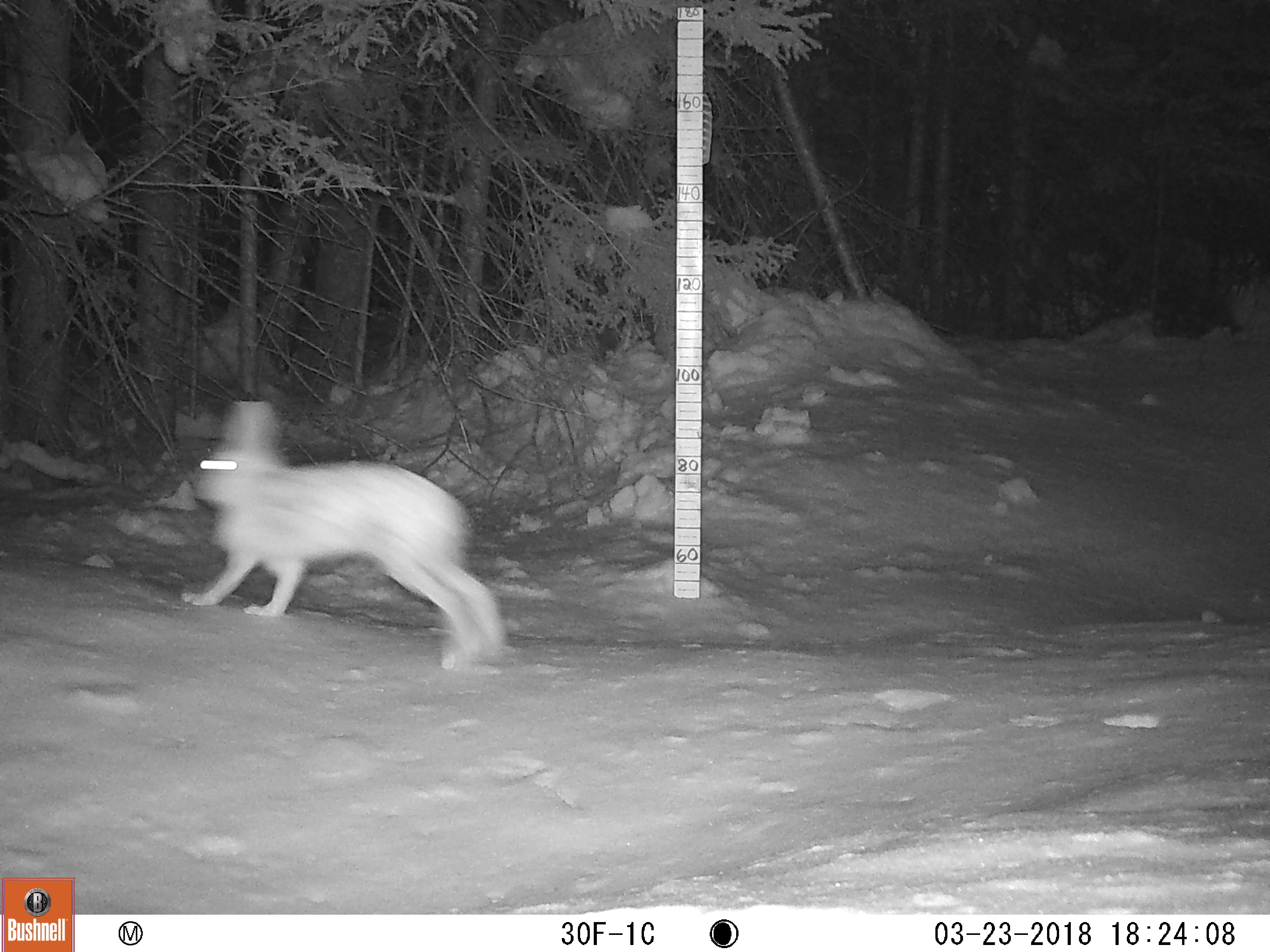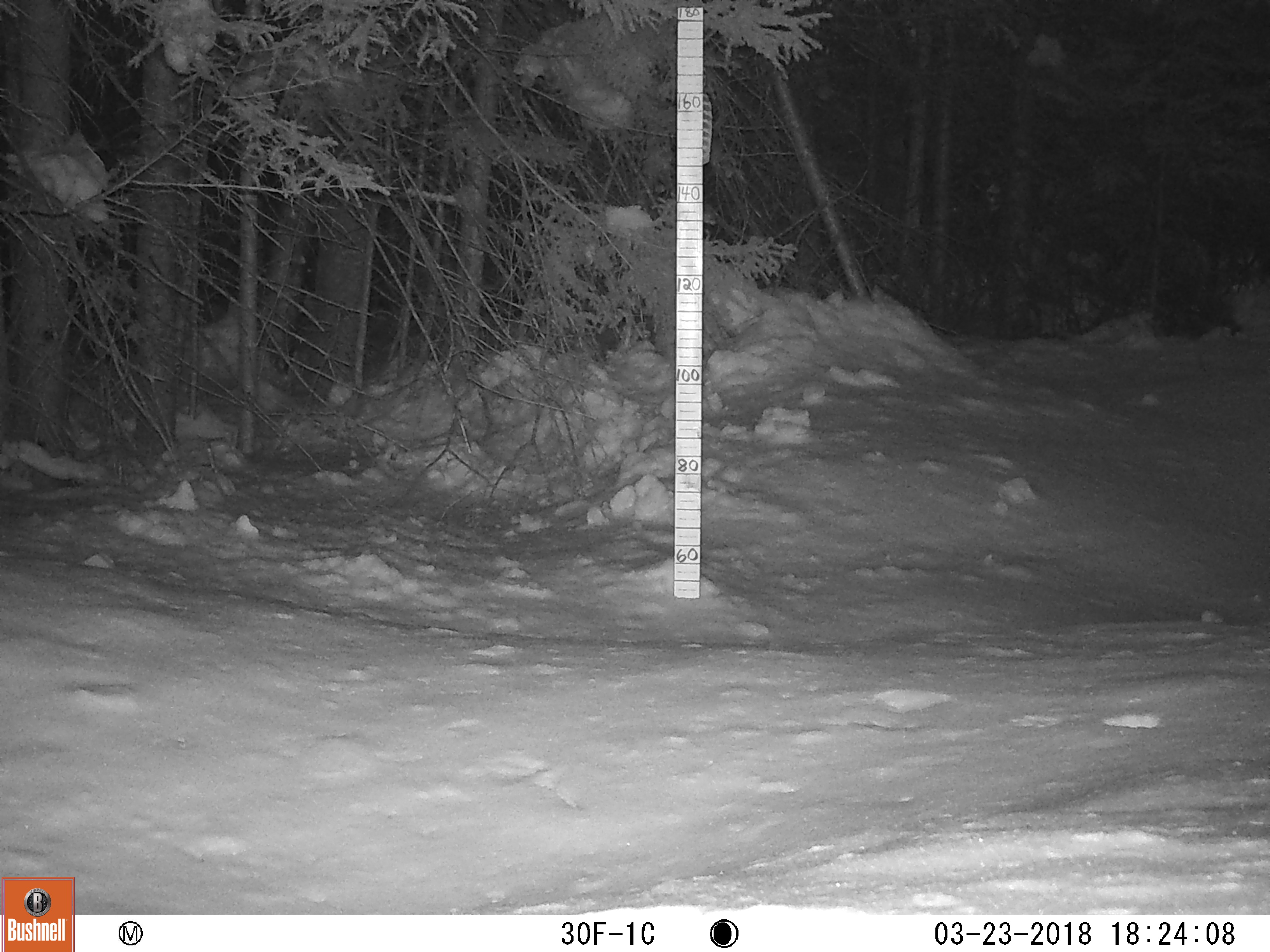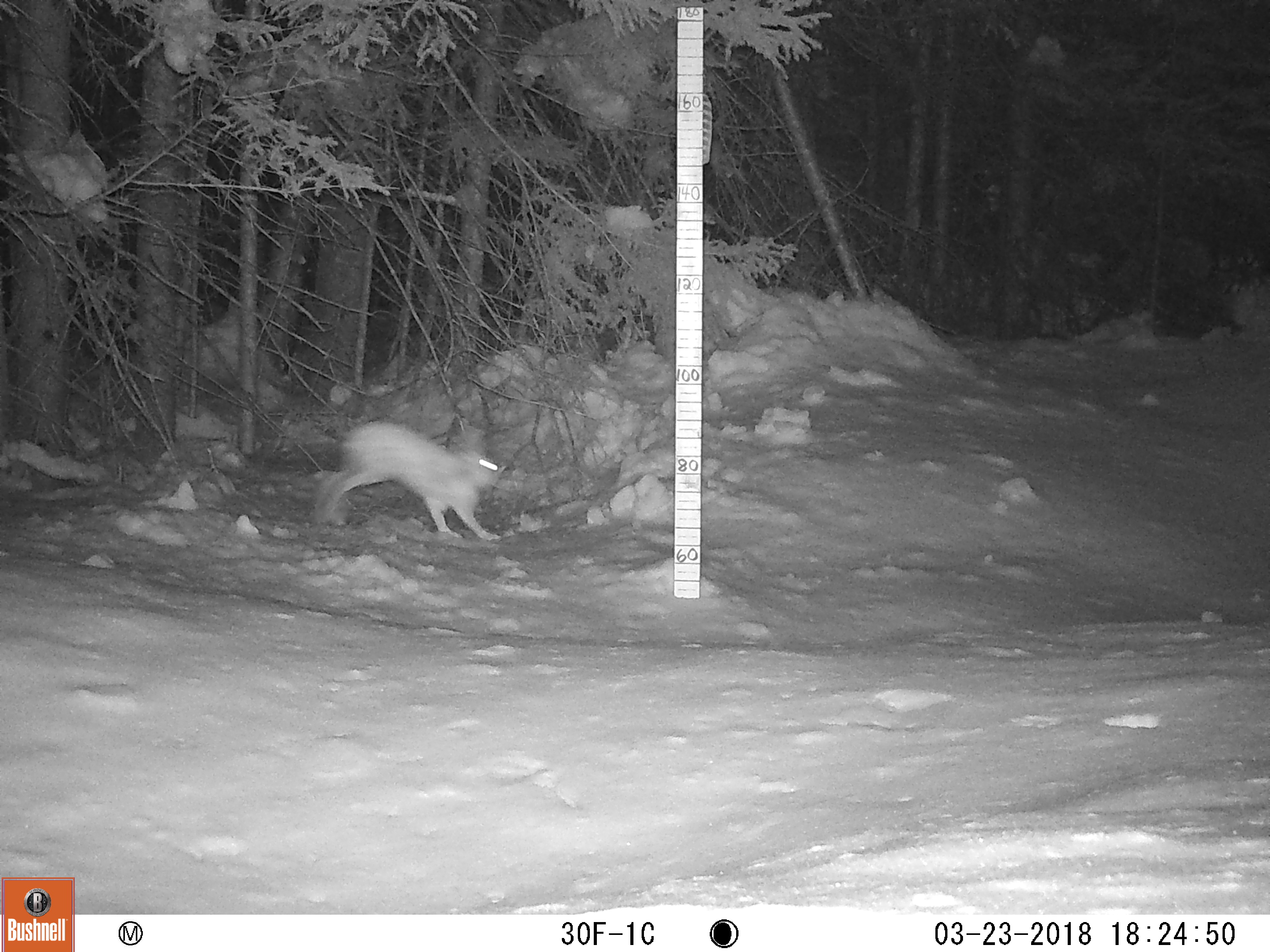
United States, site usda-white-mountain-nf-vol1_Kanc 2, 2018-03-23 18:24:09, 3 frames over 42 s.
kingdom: Animalia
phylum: Chordata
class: Mammalia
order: Lagomorpha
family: Leporidae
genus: Lepus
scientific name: Lepus americanus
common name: snowshoe hare